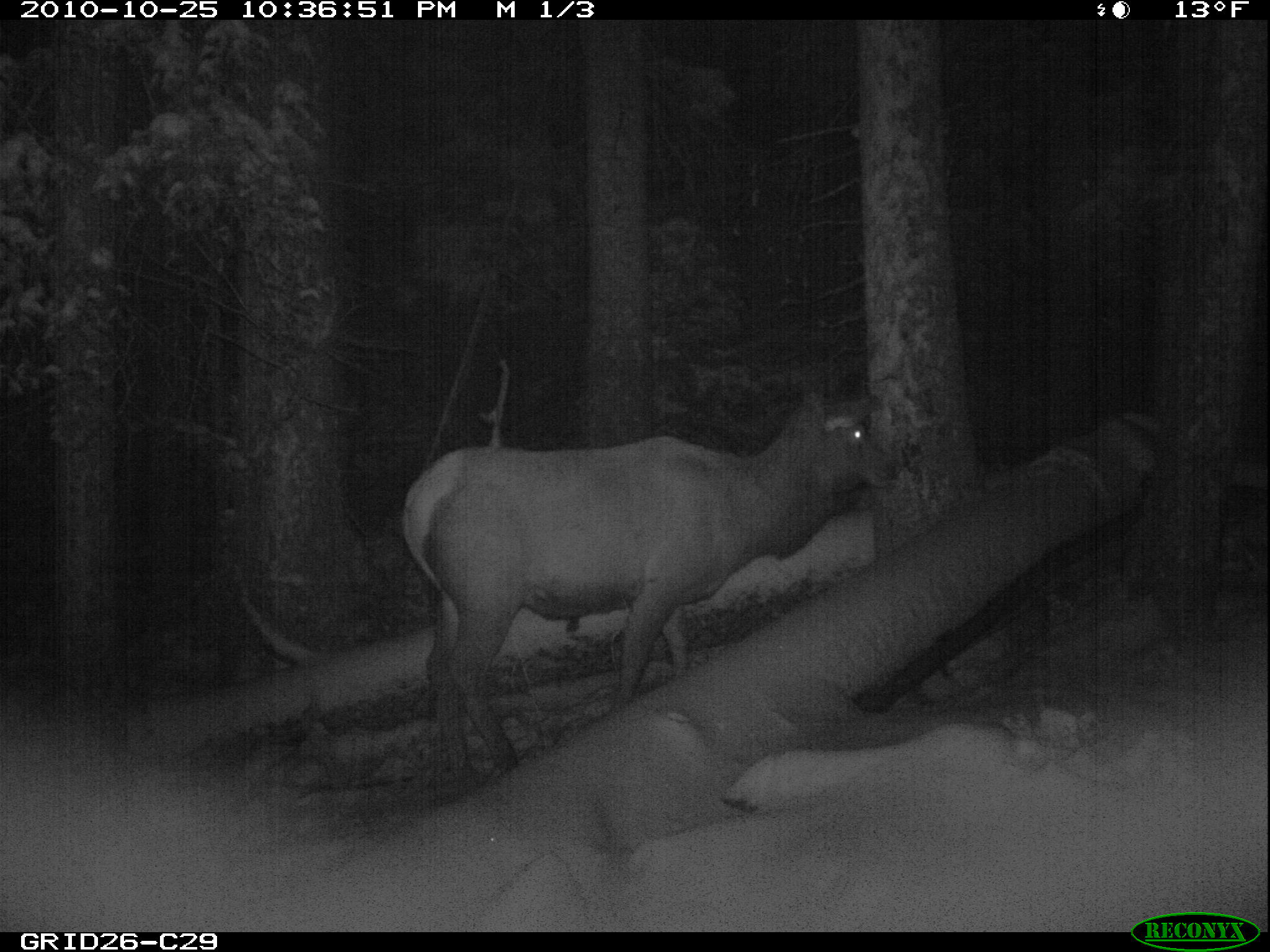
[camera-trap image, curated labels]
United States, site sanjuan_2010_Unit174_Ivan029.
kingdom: Animalia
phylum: Chordata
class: Mammalia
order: Artiodactyla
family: Cervidae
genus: Cervus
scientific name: Cervus elaphus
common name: red deer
Cervus elaphus (red deer).